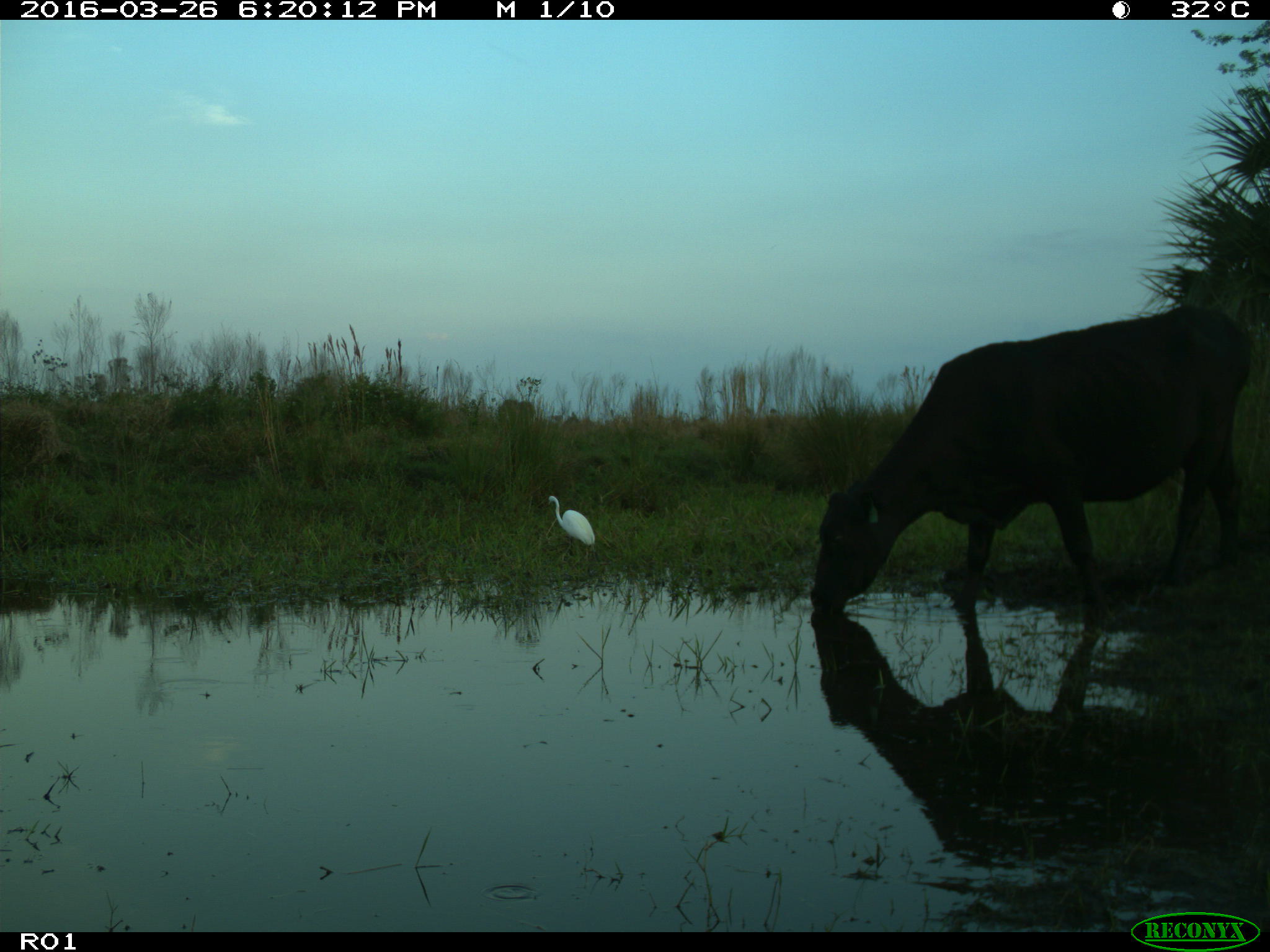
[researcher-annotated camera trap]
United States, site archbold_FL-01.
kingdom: Animalia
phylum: Chordata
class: Mammalia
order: Artiodactyla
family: Bovidae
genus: Bos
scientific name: Bos taurus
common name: domestic cow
Bos taurus (domestic cow).